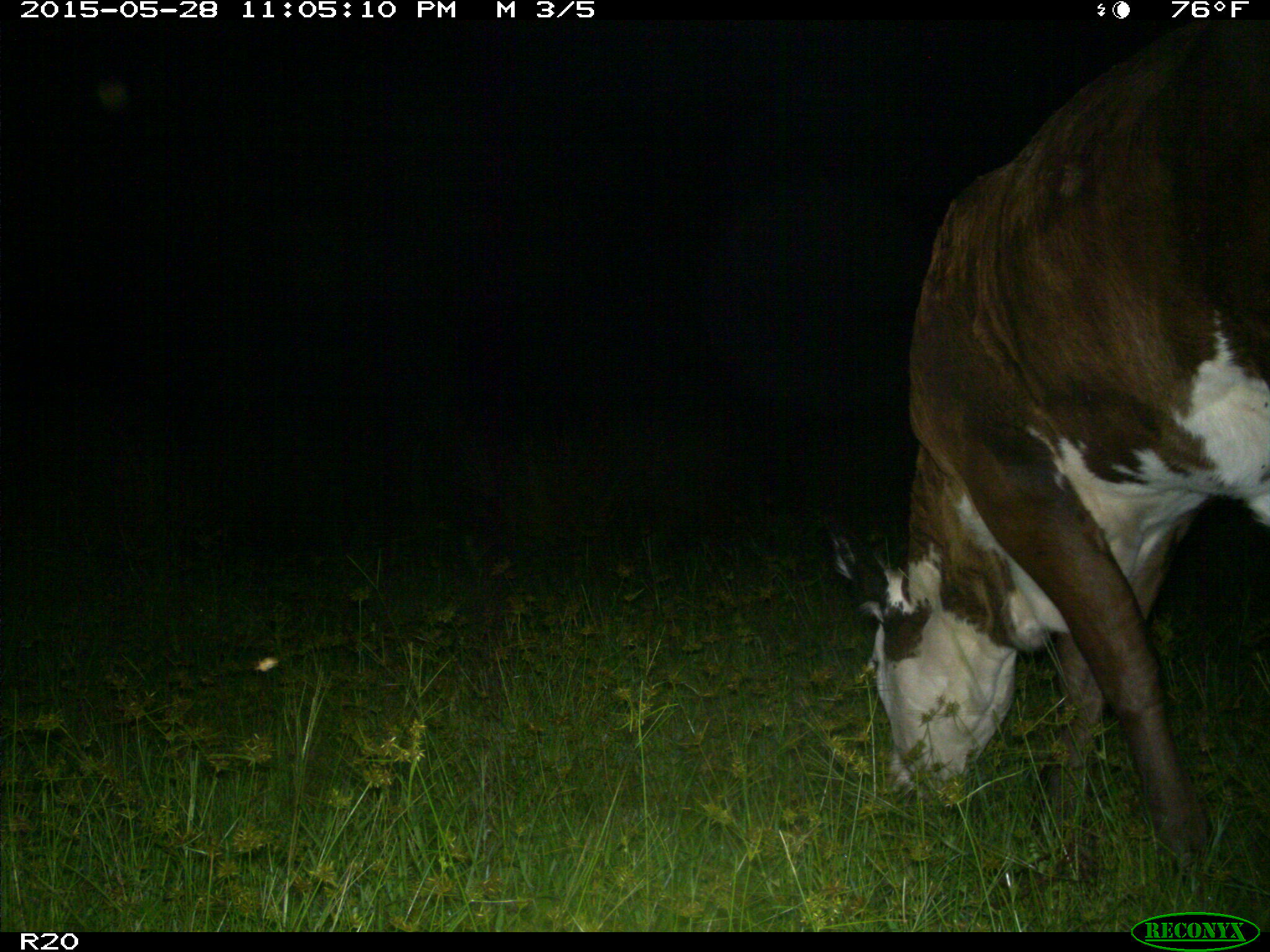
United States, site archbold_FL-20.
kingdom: Animalia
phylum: Chordata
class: Mammalia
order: Artiodactyla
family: Bovidae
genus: Bos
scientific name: Bos taurus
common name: domestic cow